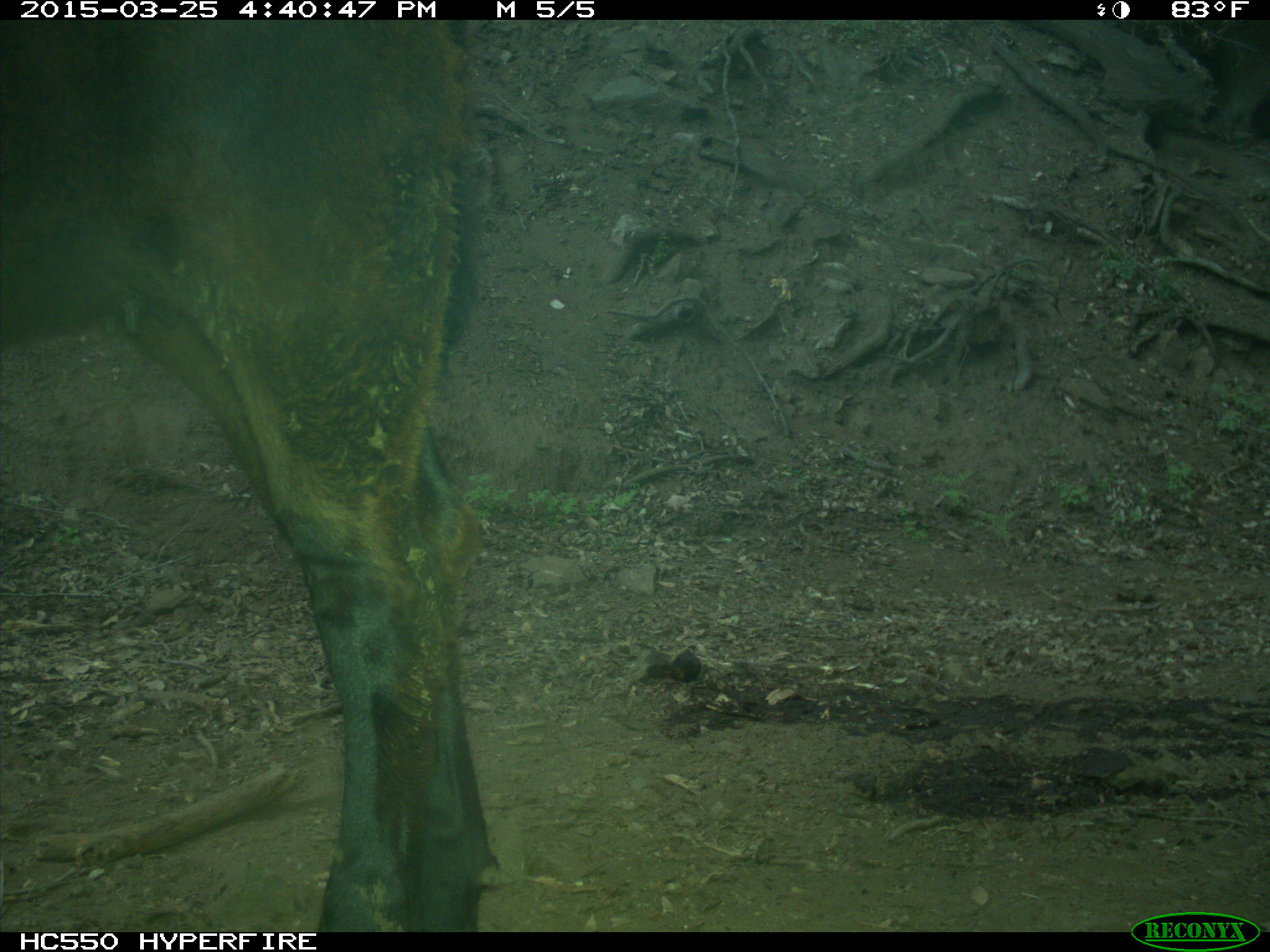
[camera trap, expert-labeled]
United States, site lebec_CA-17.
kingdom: Animalia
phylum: Chordata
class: Mammalia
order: Artiodactyla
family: Bovidae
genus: Bos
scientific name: Bos taurus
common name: domestic cow